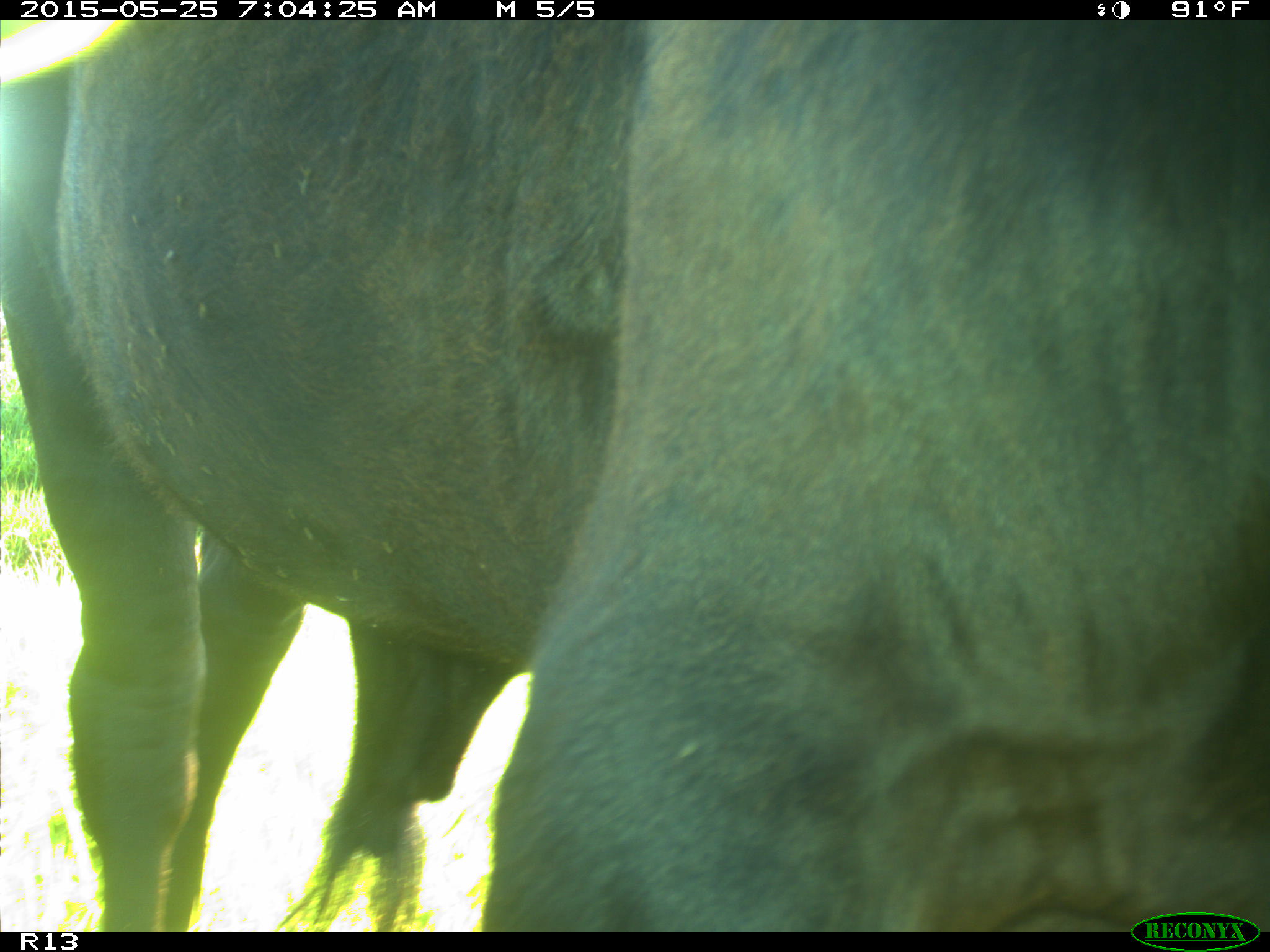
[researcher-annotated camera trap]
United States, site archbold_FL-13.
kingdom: Animalia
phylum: Chordata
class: Mammalia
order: Artiodactyla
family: Bovidae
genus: Bos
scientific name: Bos taurus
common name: domestic cow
Bos taurus (domestic cow).